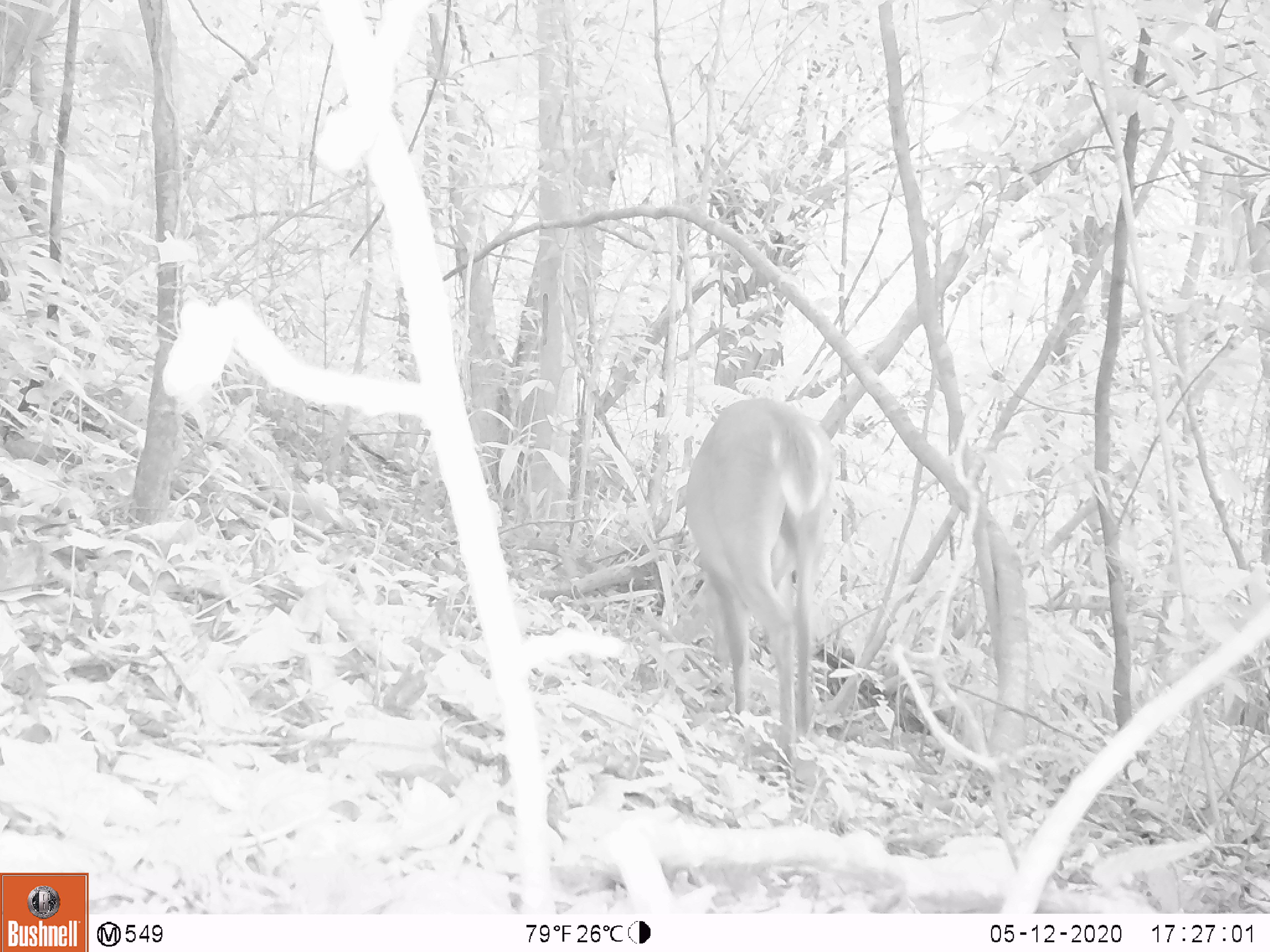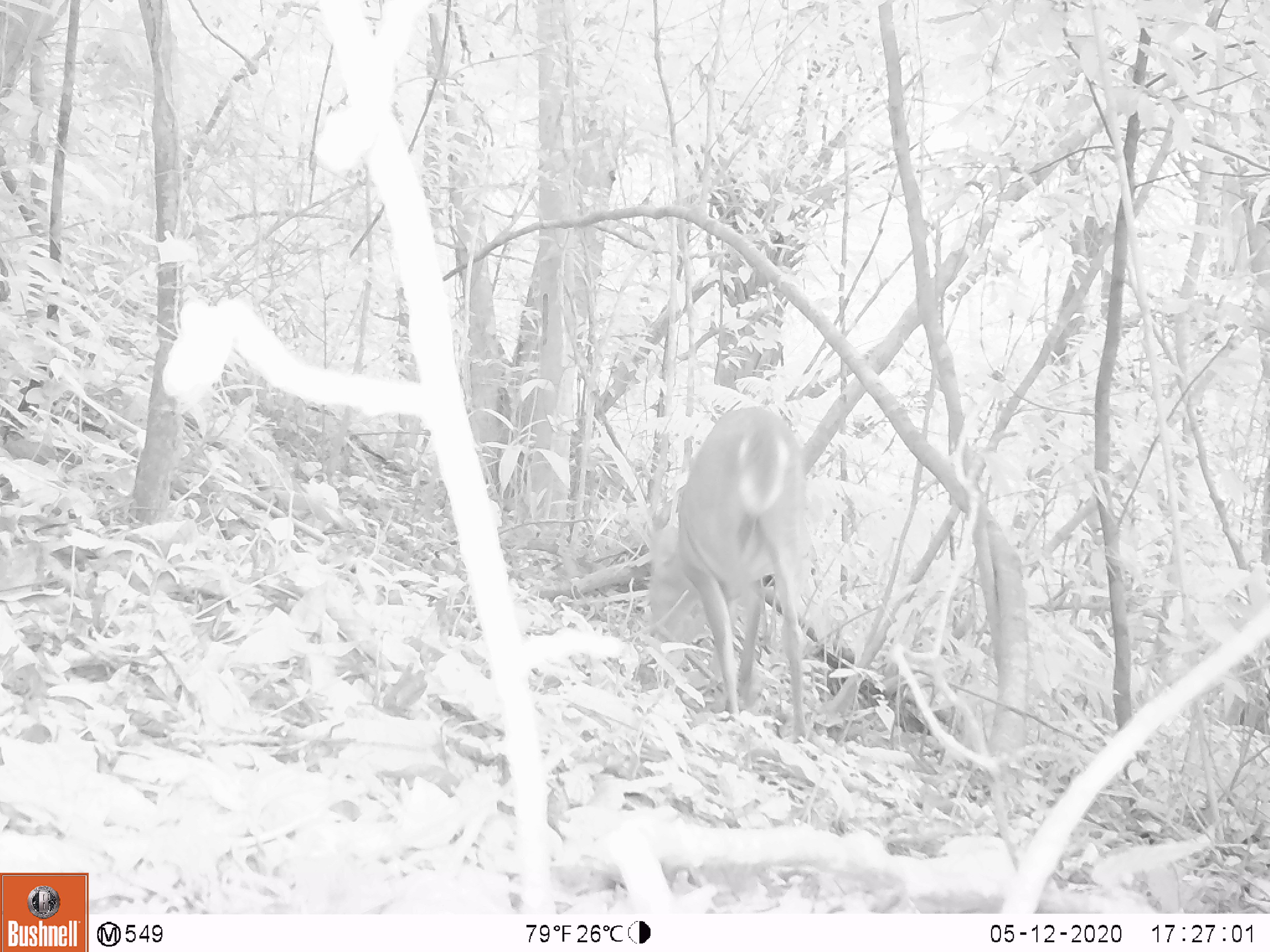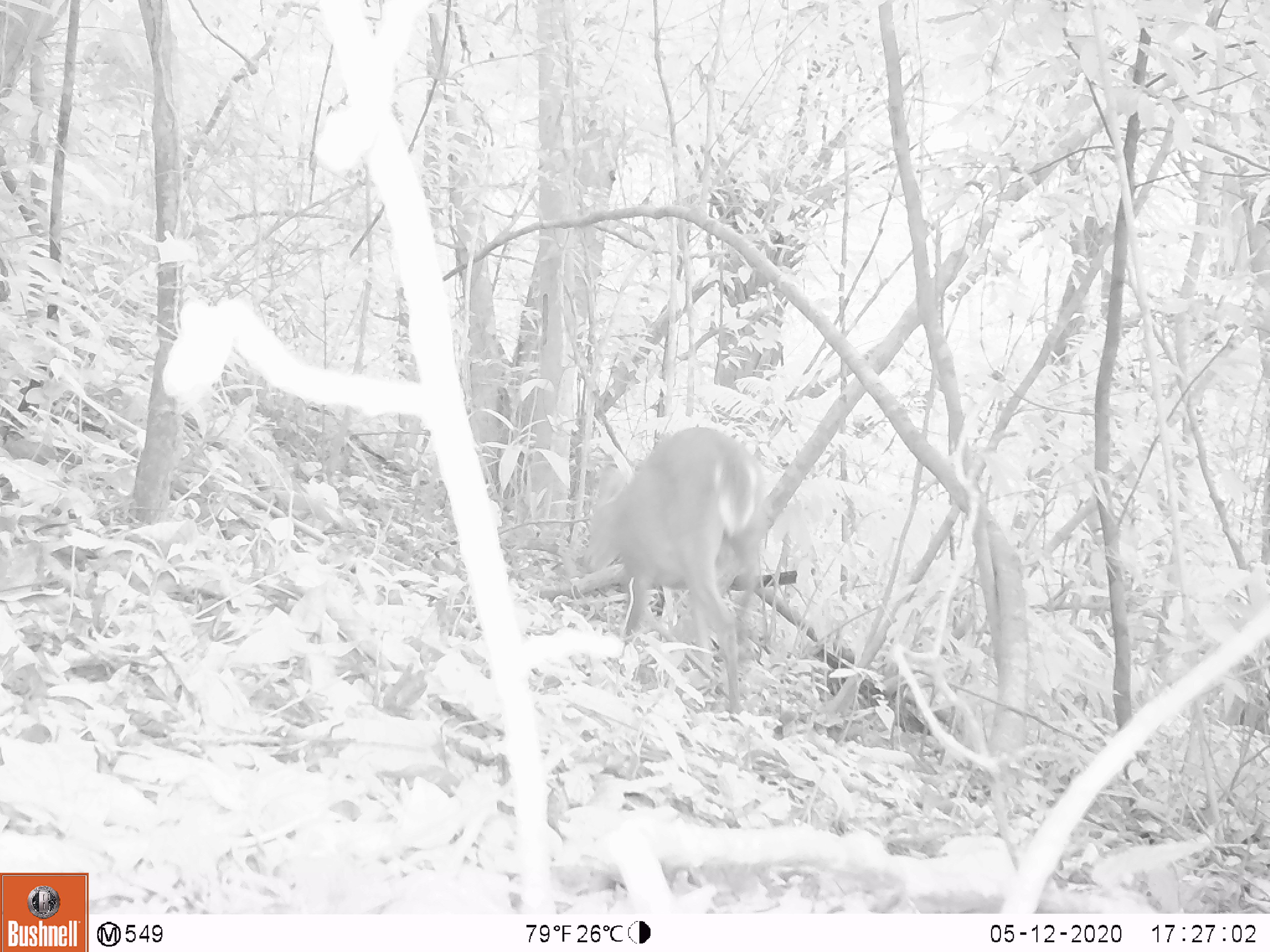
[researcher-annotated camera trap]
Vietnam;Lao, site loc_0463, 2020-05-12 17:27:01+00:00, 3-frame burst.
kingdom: Animalia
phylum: Chordata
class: Mammalia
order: Artiodactyla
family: Cervidae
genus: Muntiacus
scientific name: Muntiacus vuquangensis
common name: large-antlered muntjac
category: large antlered muntjac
Large antlered muntjac (large-antlered muntjac) (Muntiacus vuquangensis). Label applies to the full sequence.